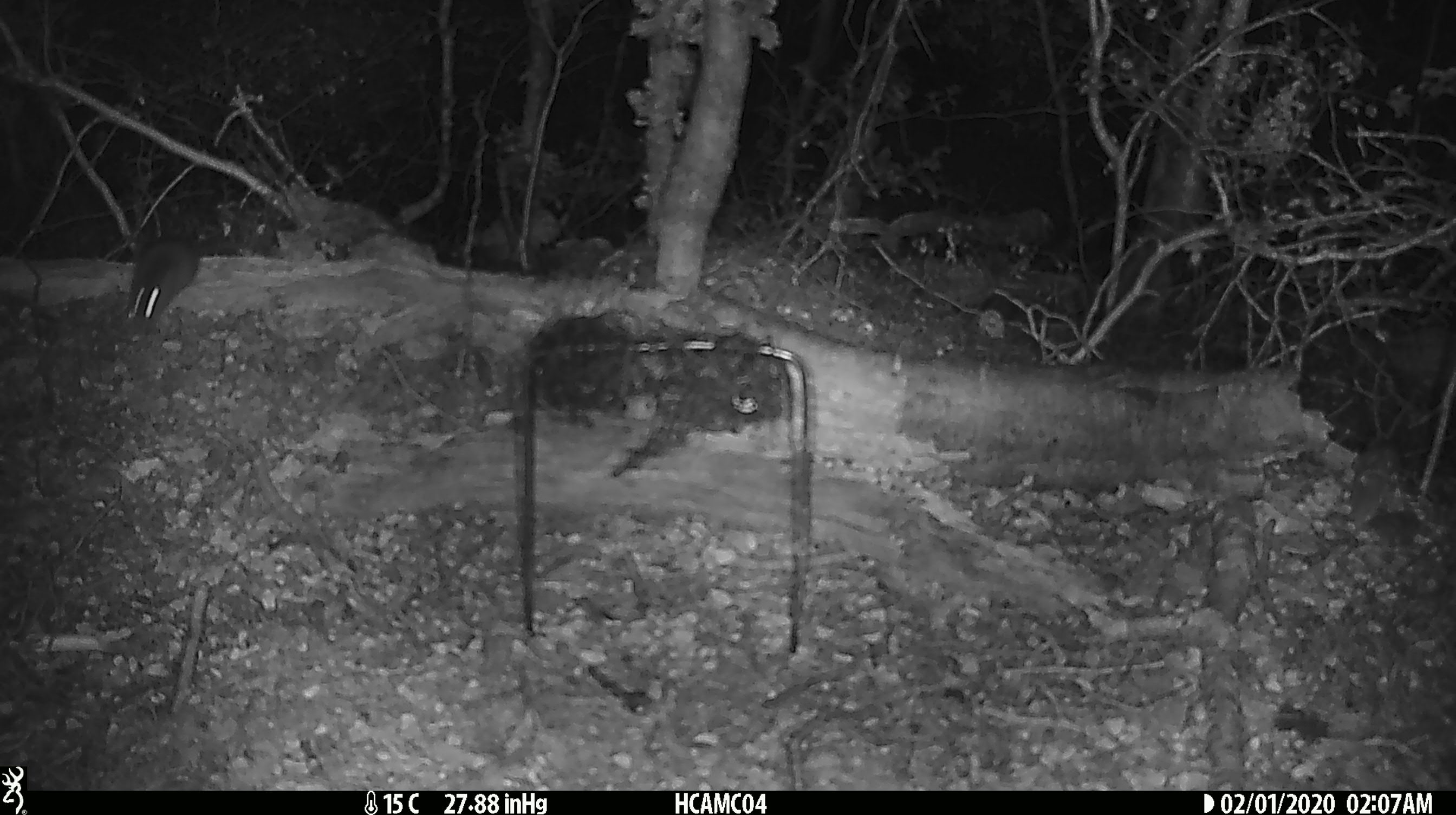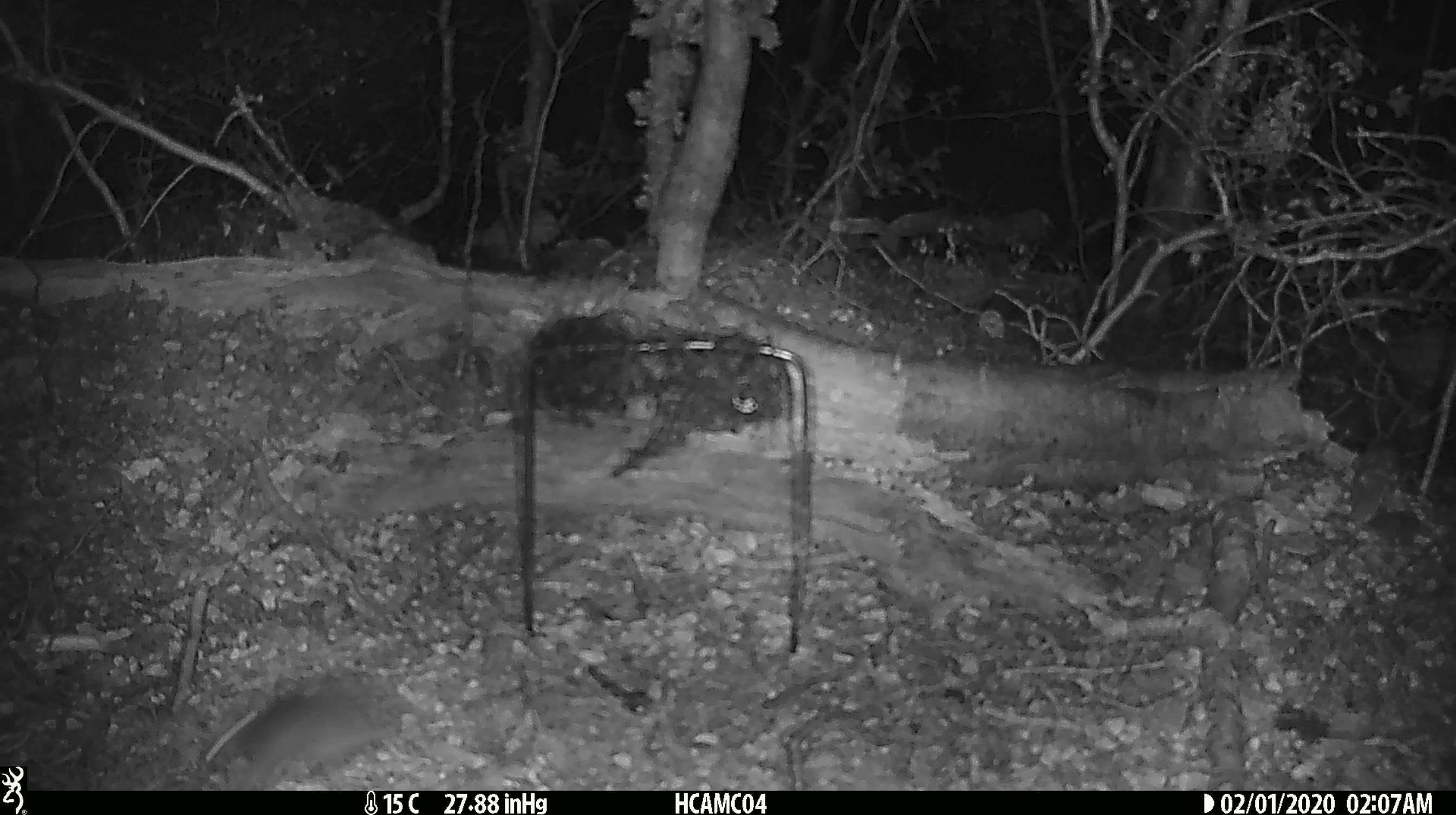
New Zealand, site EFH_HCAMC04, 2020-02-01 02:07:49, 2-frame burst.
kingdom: Animalia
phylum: Chordata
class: Mammalia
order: Rodentia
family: Muridae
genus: Mus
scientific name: Mus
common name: mouse